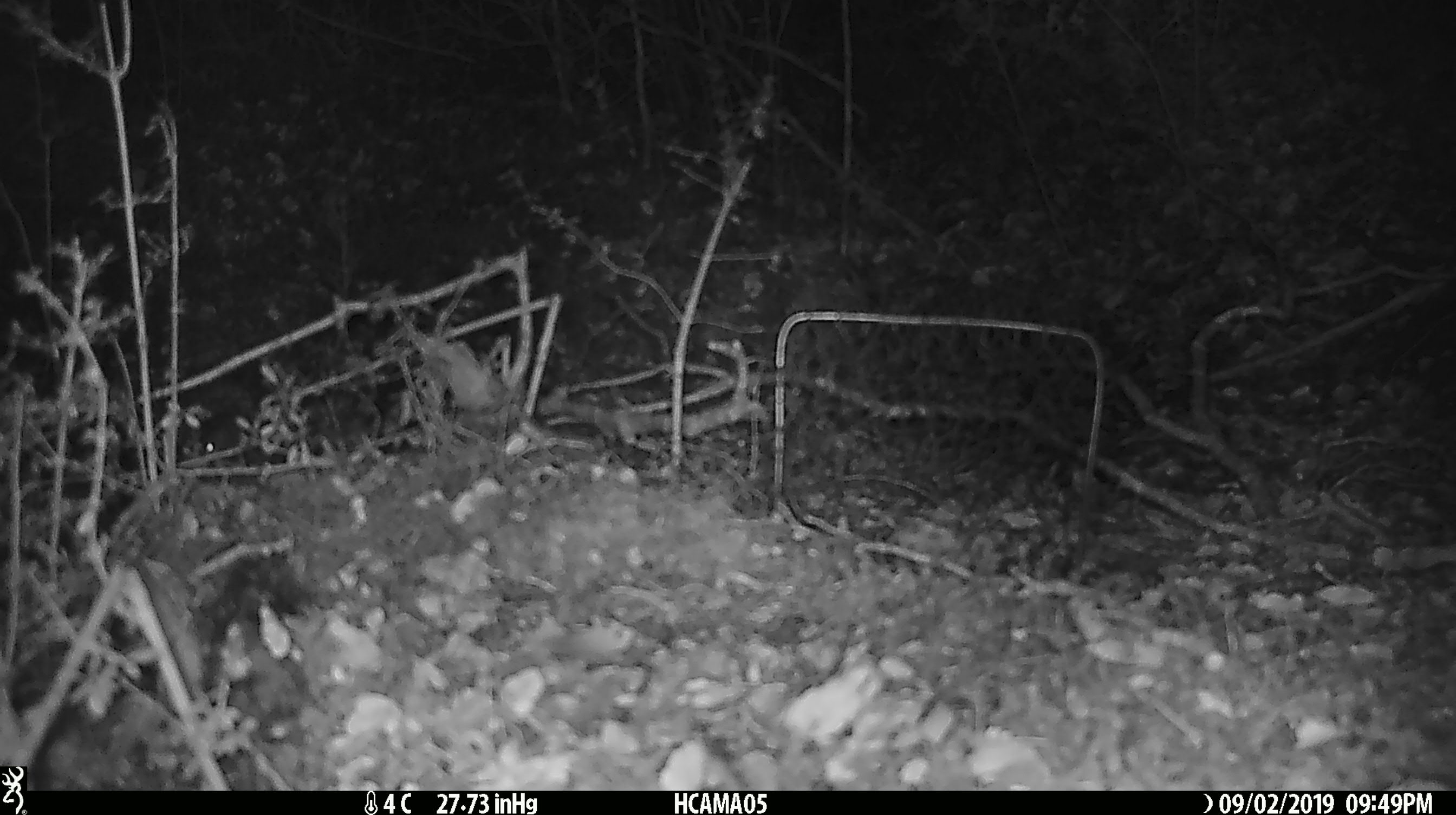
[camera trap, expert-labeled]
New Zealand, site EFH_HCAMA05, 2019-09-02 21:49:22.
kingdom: Animalia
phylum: Chordata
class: Mammalia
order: Rodentia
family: Muridae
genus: Mus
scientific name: Mus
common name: mouse